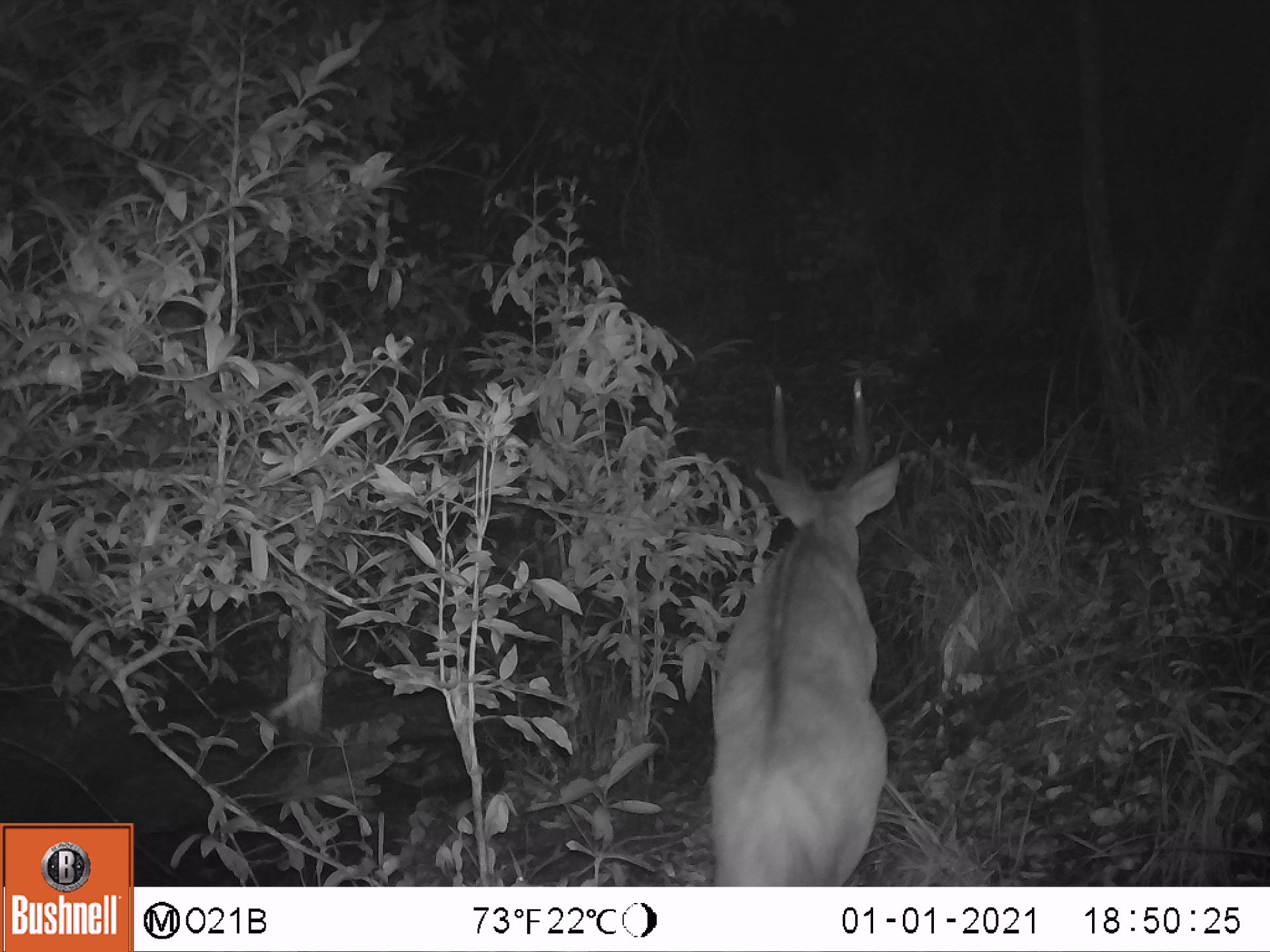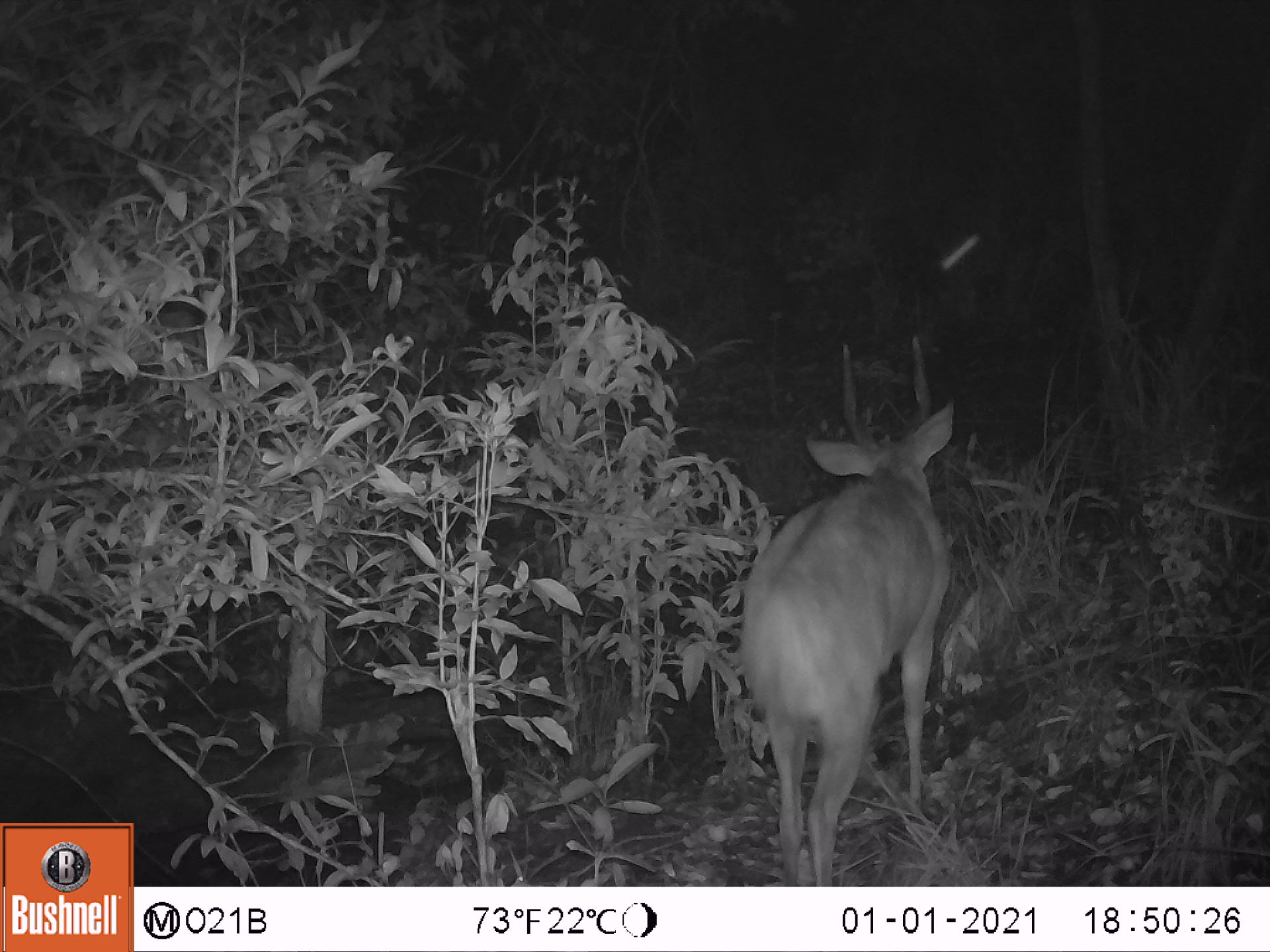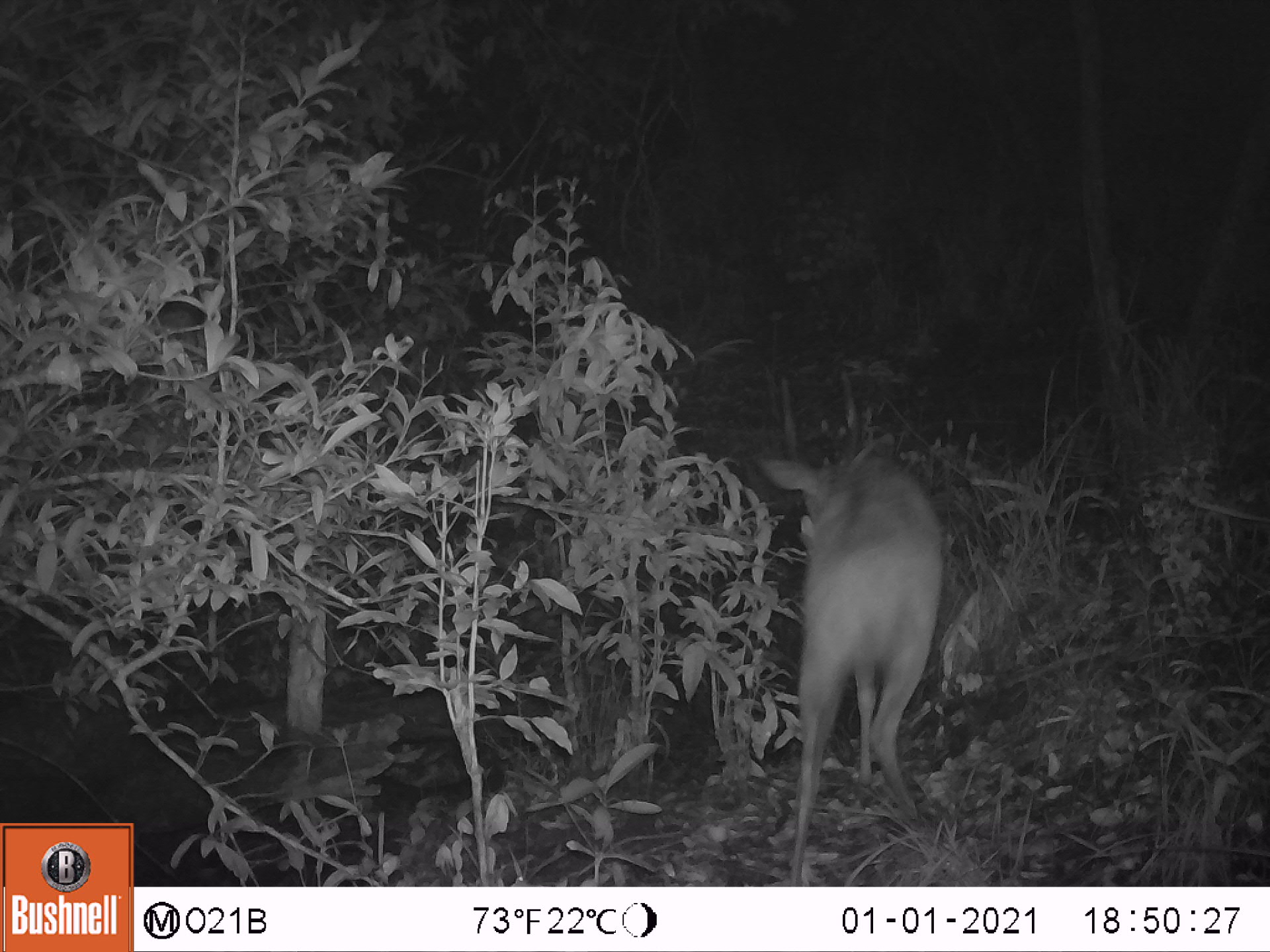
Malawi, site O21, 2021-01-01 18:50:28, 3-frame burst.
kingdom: Animalia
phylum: Chordata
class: Mammalia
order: Artiodactyla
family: Bovidae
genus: Tragelaphus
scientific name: Tragelaphus sylvaticus sylvaticus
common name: cape bushbuck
Cape bushbuck (Tragelaphus sylvaticus sylvaticus), count 1.